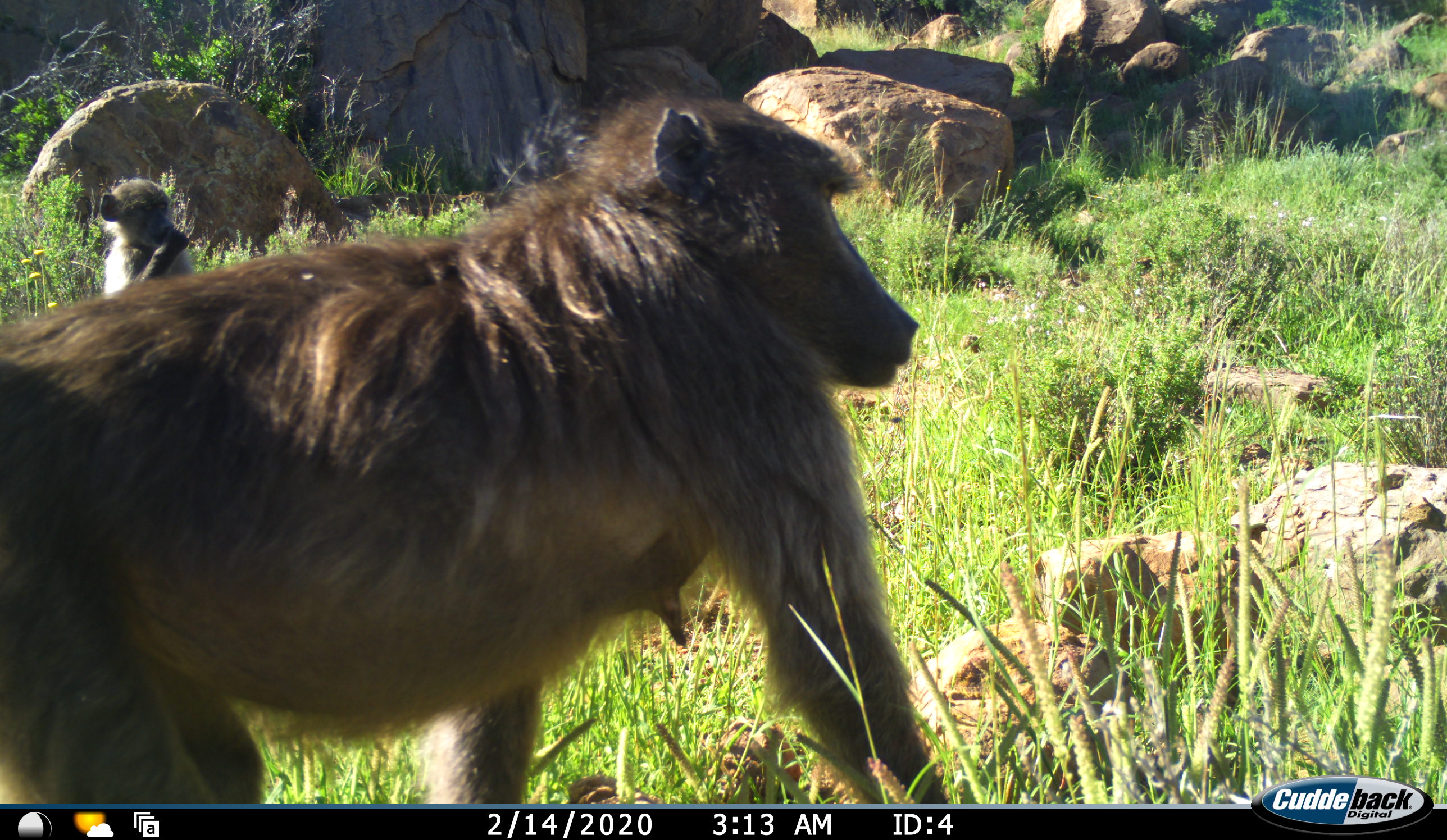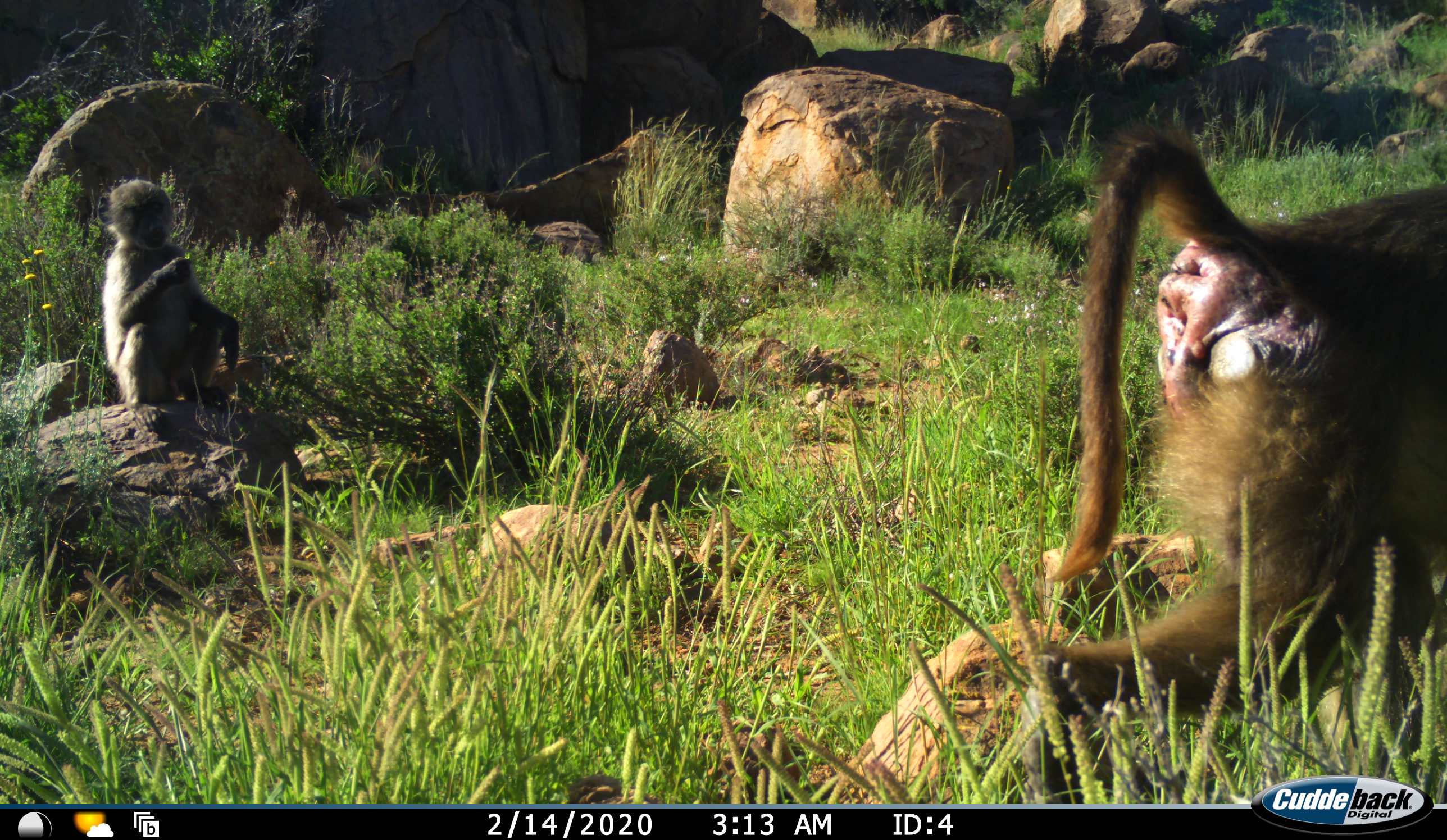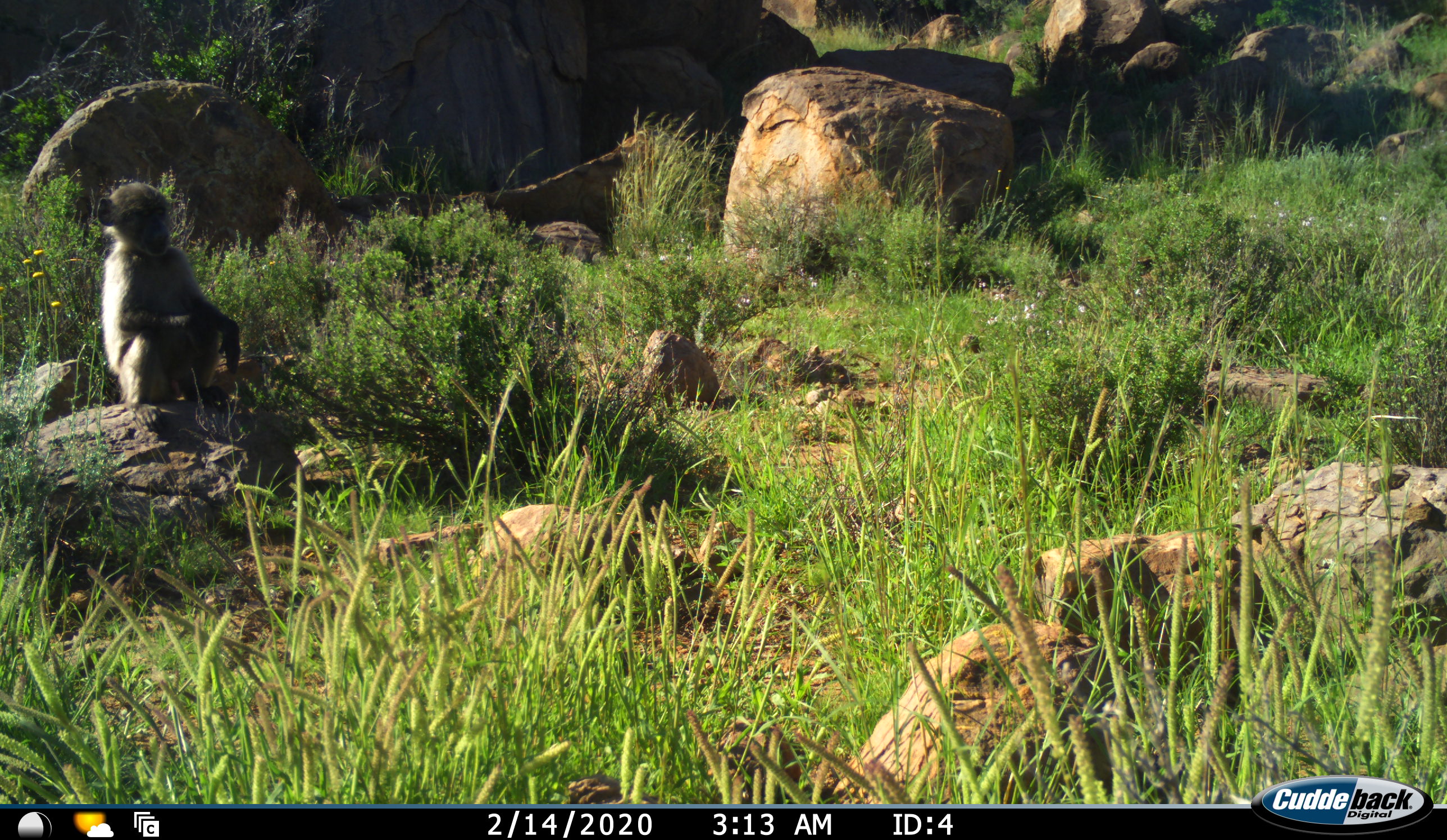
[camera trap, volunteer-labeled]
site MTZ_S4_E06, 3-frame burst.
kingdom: Animalia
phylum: Chordata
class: Mammalia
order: Primates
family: Cercopithecidae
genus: Papio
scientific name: Papio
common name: baboon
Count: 2.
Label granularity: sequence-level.